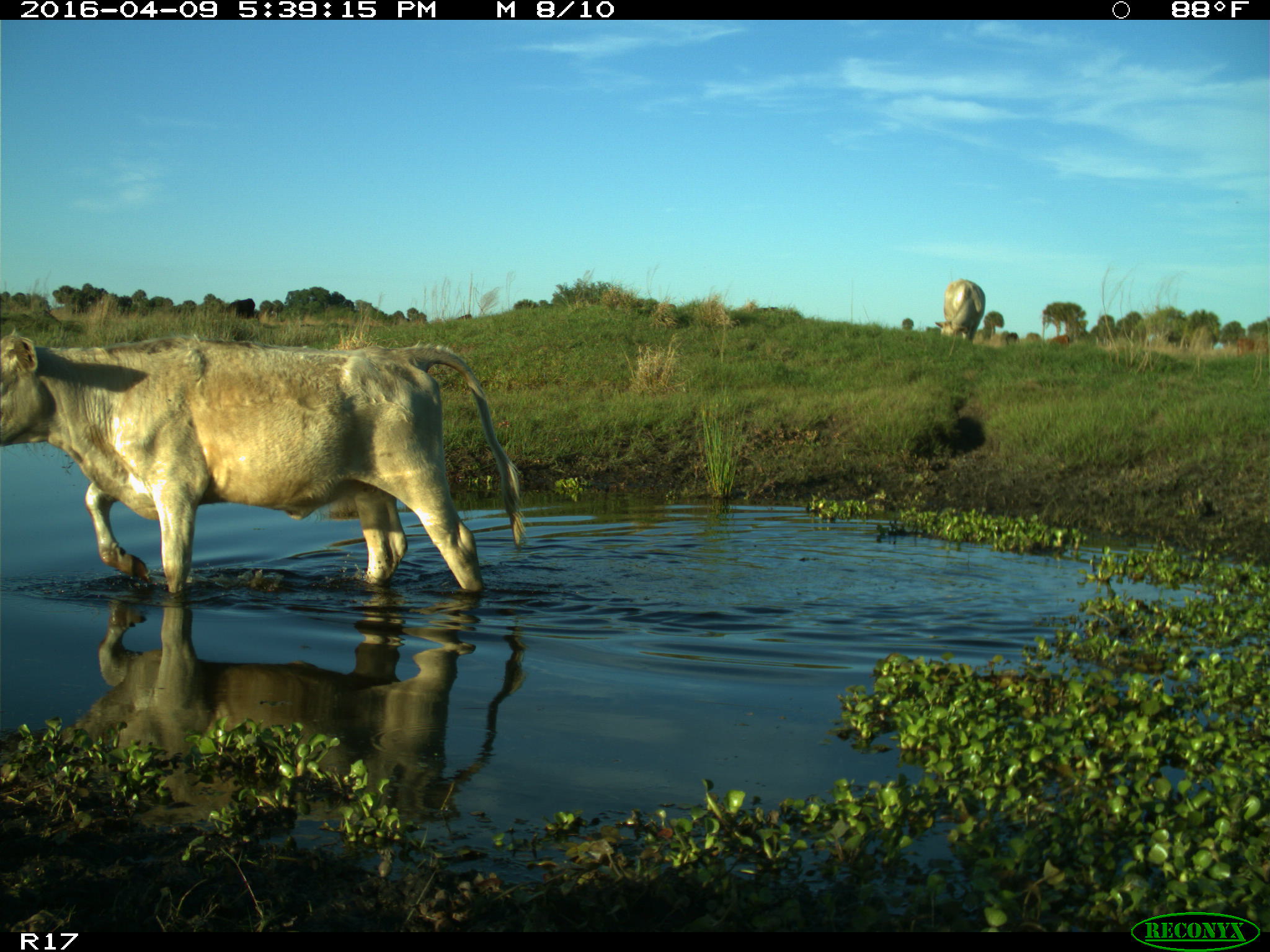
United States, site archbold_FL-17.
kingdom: Animalia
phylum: Chordata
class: Mammalia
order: Artiodactyla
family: Bovidae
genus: Bos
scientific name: Bos taurus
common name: domestic cow